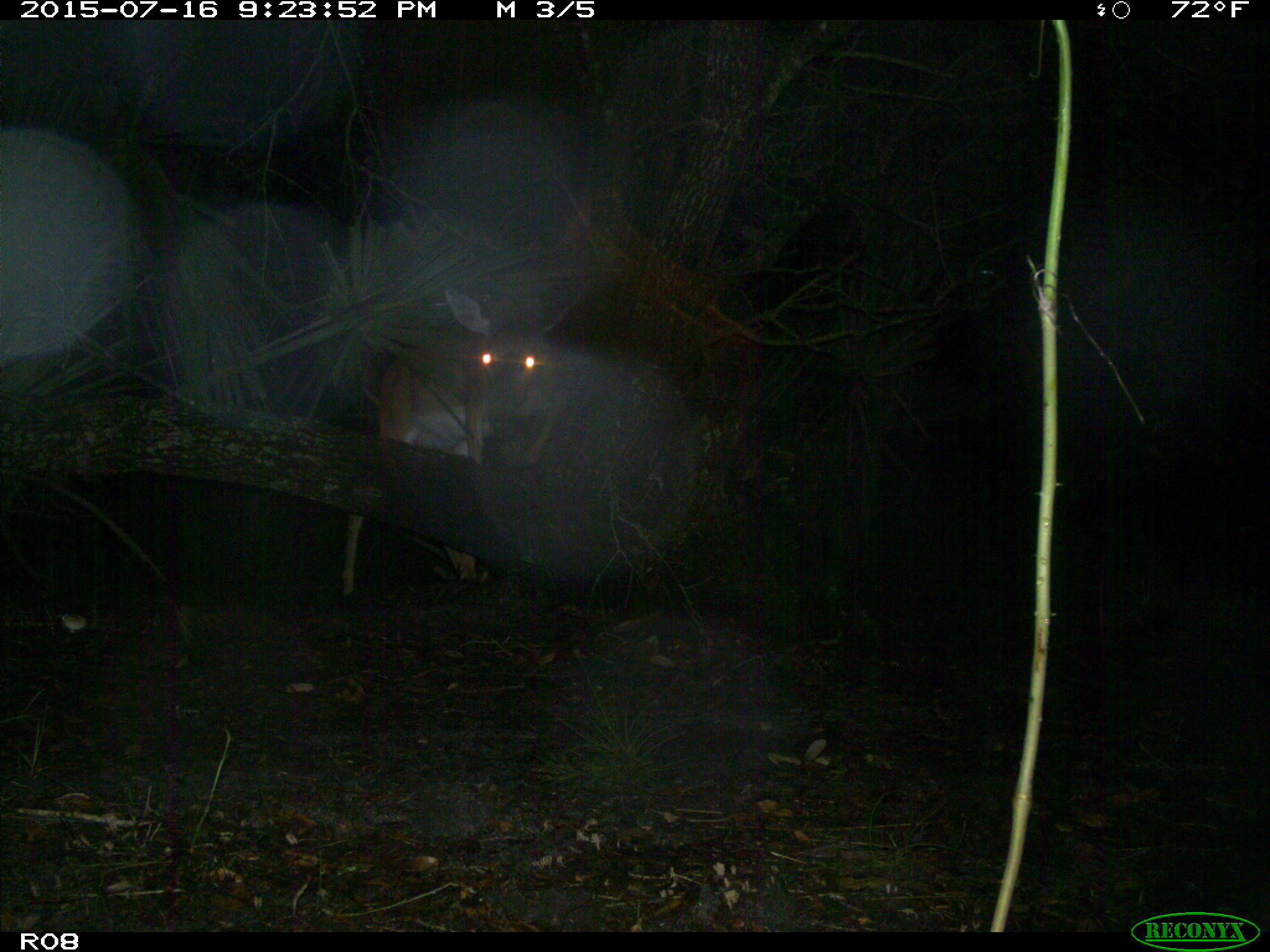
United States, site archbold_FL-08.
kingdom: Animalia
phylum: Chordata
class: Mammalia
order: Artiodactyla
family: Cervidae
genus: Odocoileus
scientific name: Odocoileus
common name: deer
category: unidentified deer